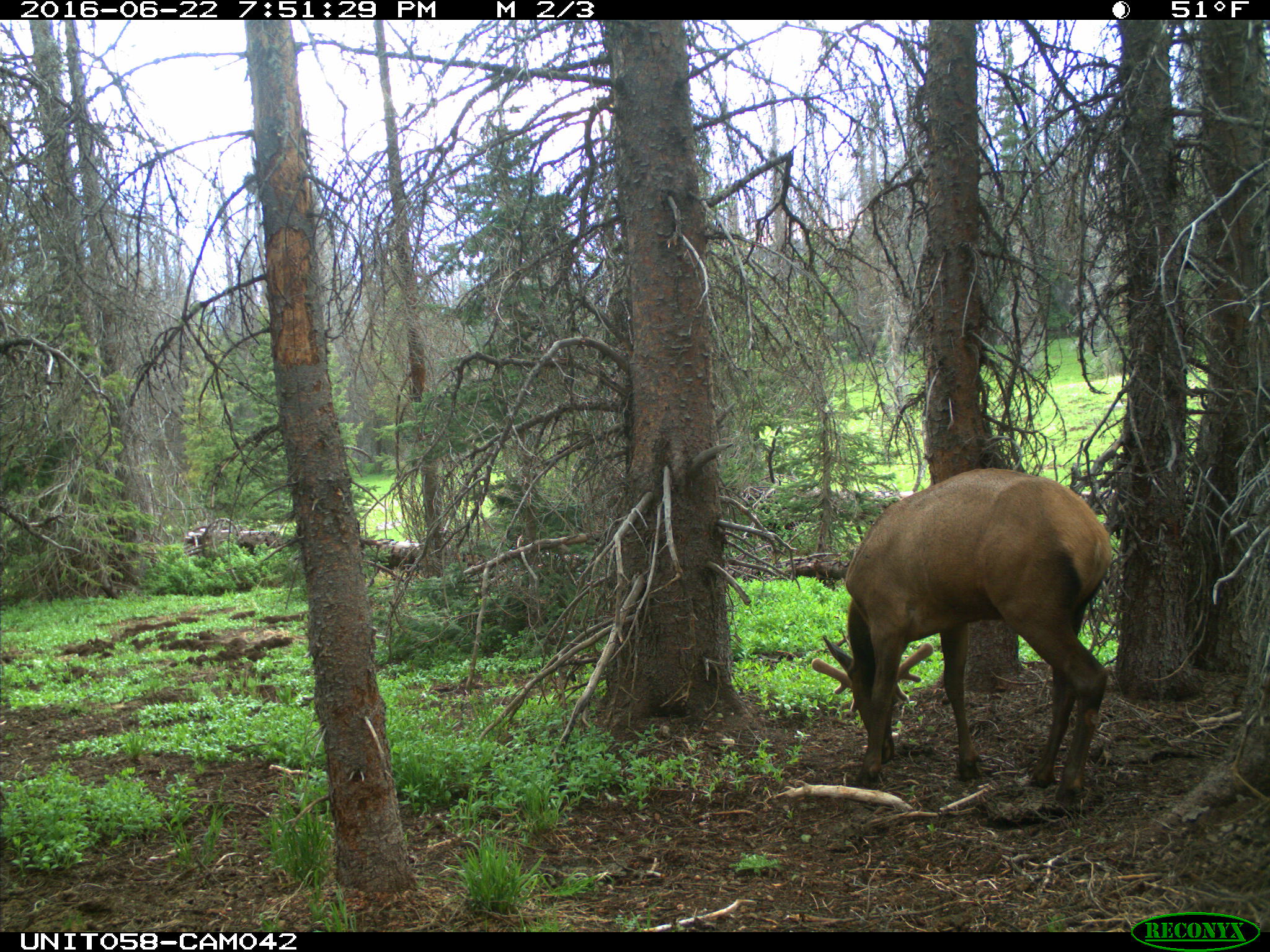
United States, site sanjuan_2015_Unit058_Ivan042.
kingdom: Animalia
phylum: Chordata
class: Mammalia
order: Artiodactyla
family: Cervidae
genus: Cervus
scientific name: Cervus elaphus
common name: red deer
Cervus elaphus (red deer).